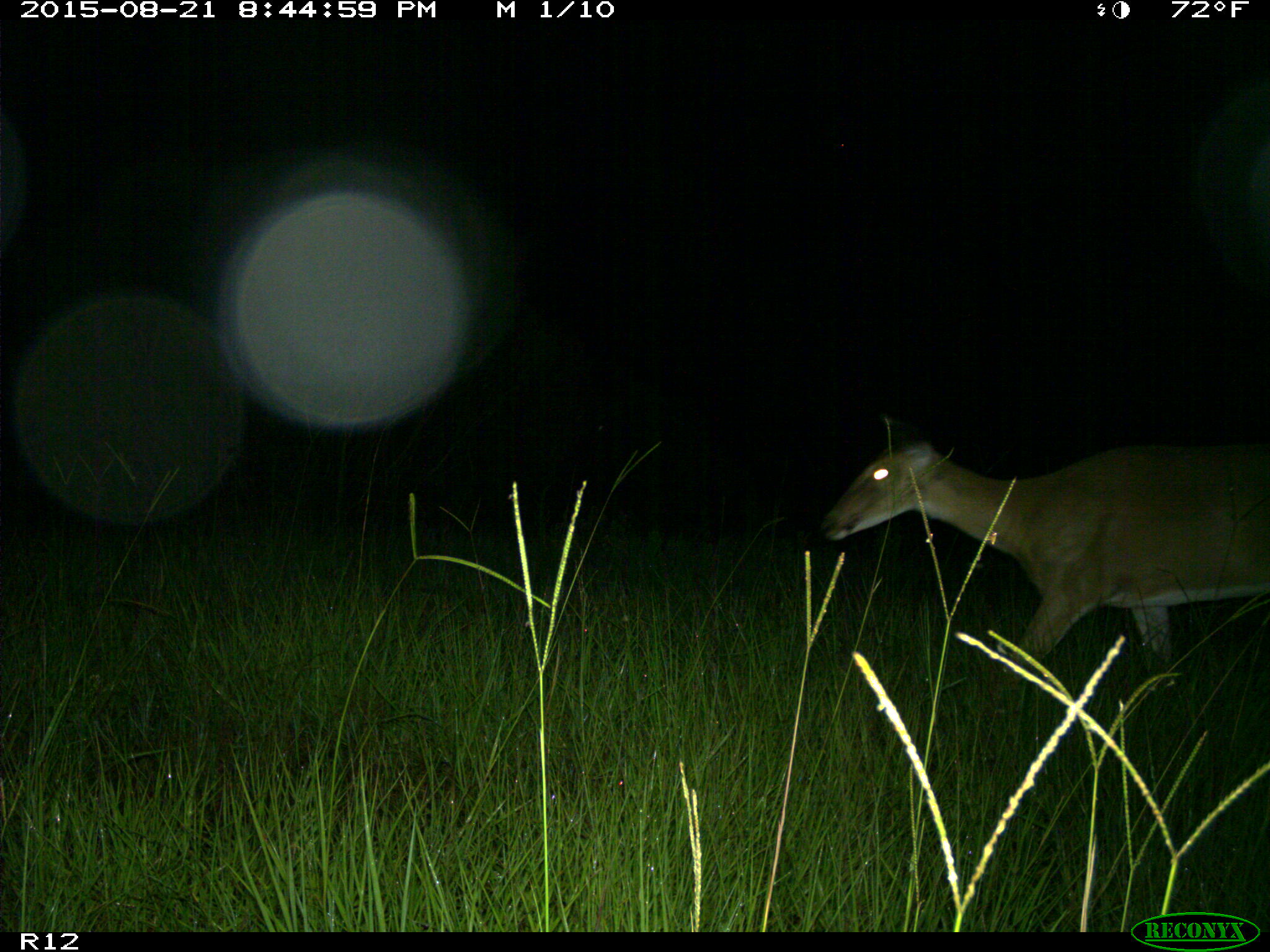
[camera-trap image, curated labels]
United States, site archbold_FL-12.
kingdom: Animalia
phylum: Chordata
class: Mammalia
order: Artiodactyla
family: Cervidae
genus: Odocoileus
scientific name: Odocoileus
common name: deer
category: unidentified deer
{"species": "unidentified deer (deer) (Odocoileus)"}